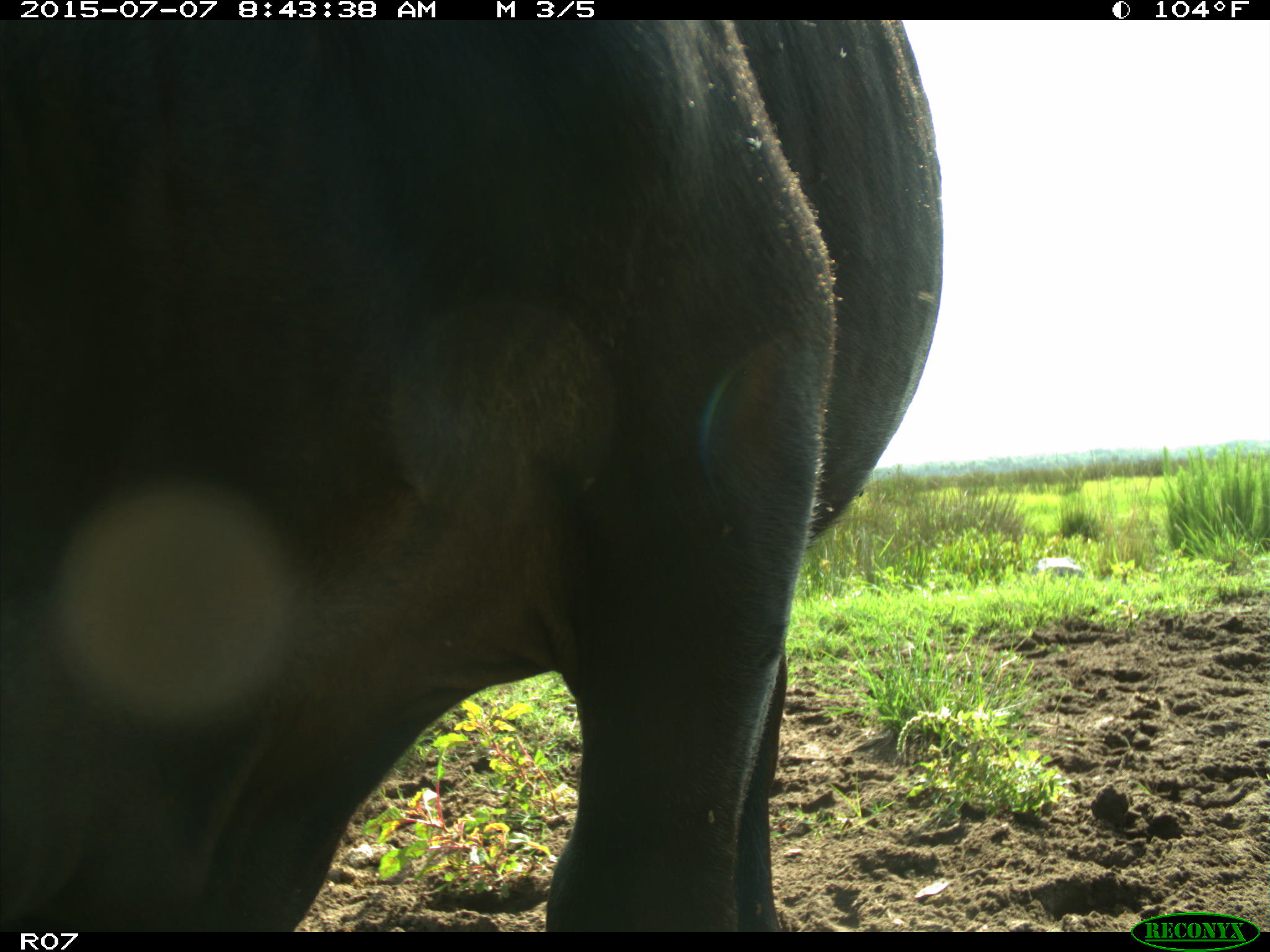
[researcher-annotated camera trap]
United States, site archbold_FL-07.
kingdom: Animalia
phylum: Chordata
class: Mammalia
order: Artiodactyla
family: Bovidae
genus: Bos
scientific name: Bos taurus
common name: domestic cow